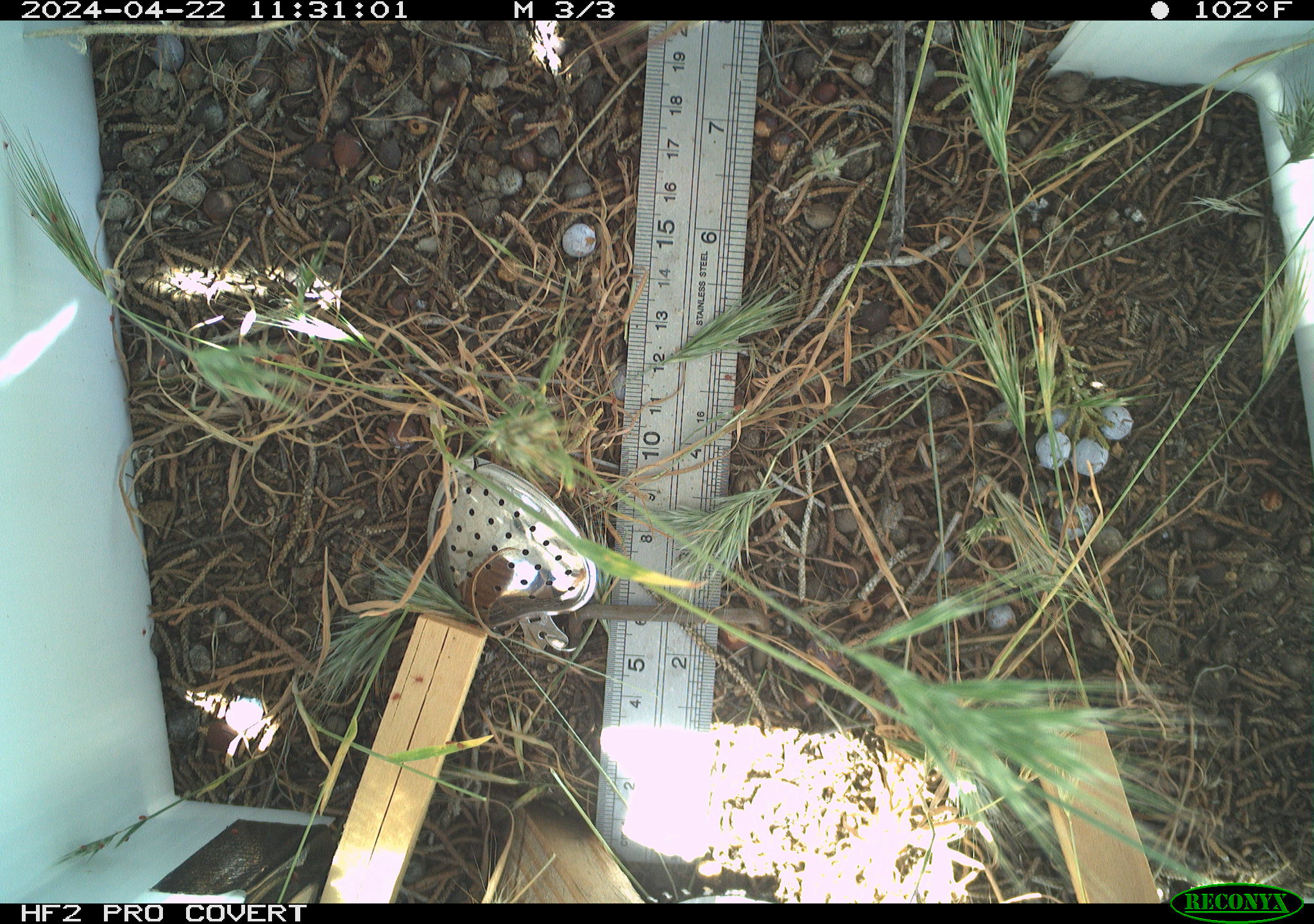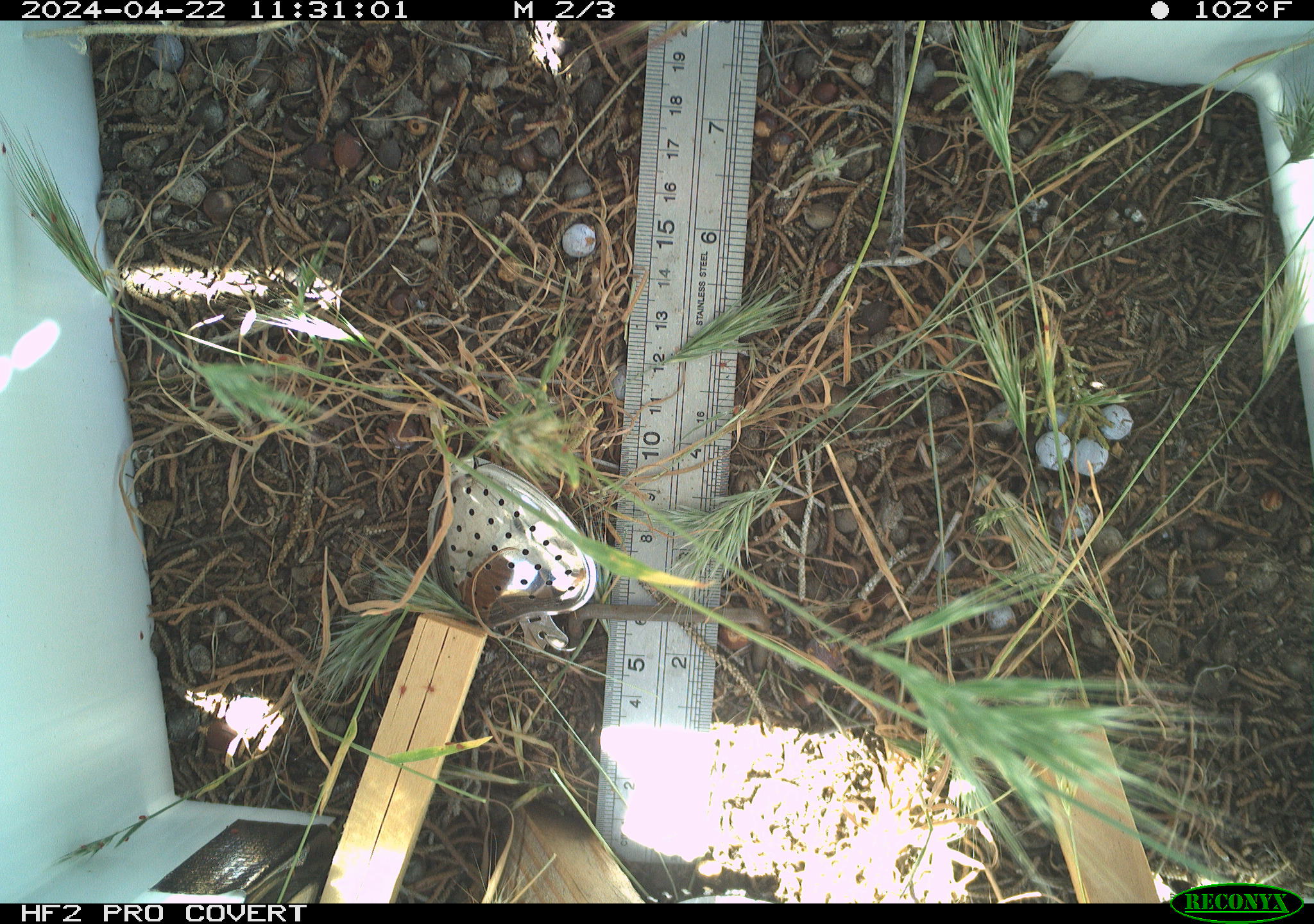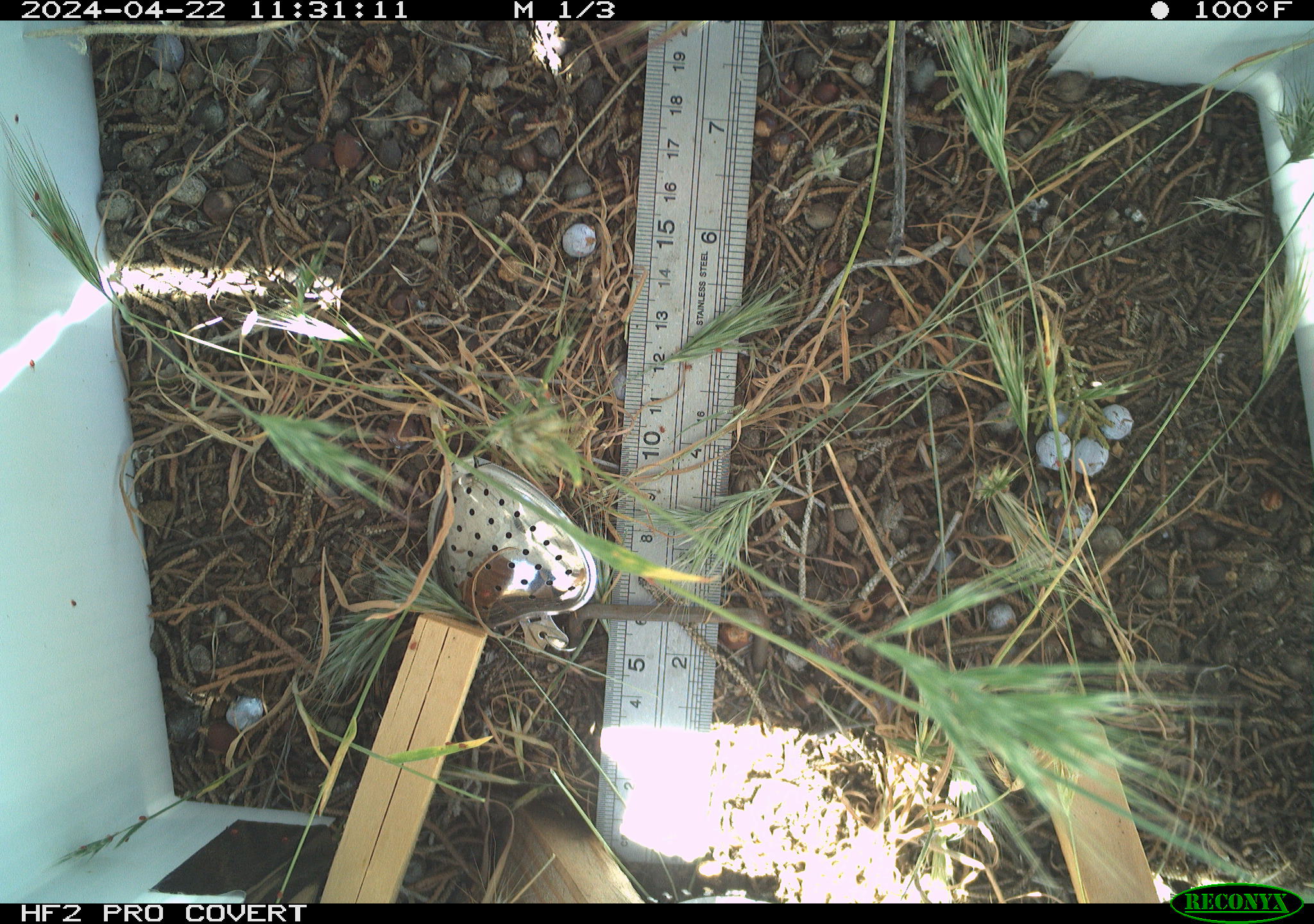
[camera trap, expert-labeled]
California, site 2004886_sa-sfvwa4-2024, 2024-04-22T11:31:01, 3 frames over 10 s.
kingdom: Animalia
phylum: Arthropoda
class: Insecta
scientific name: Insecta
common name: insect